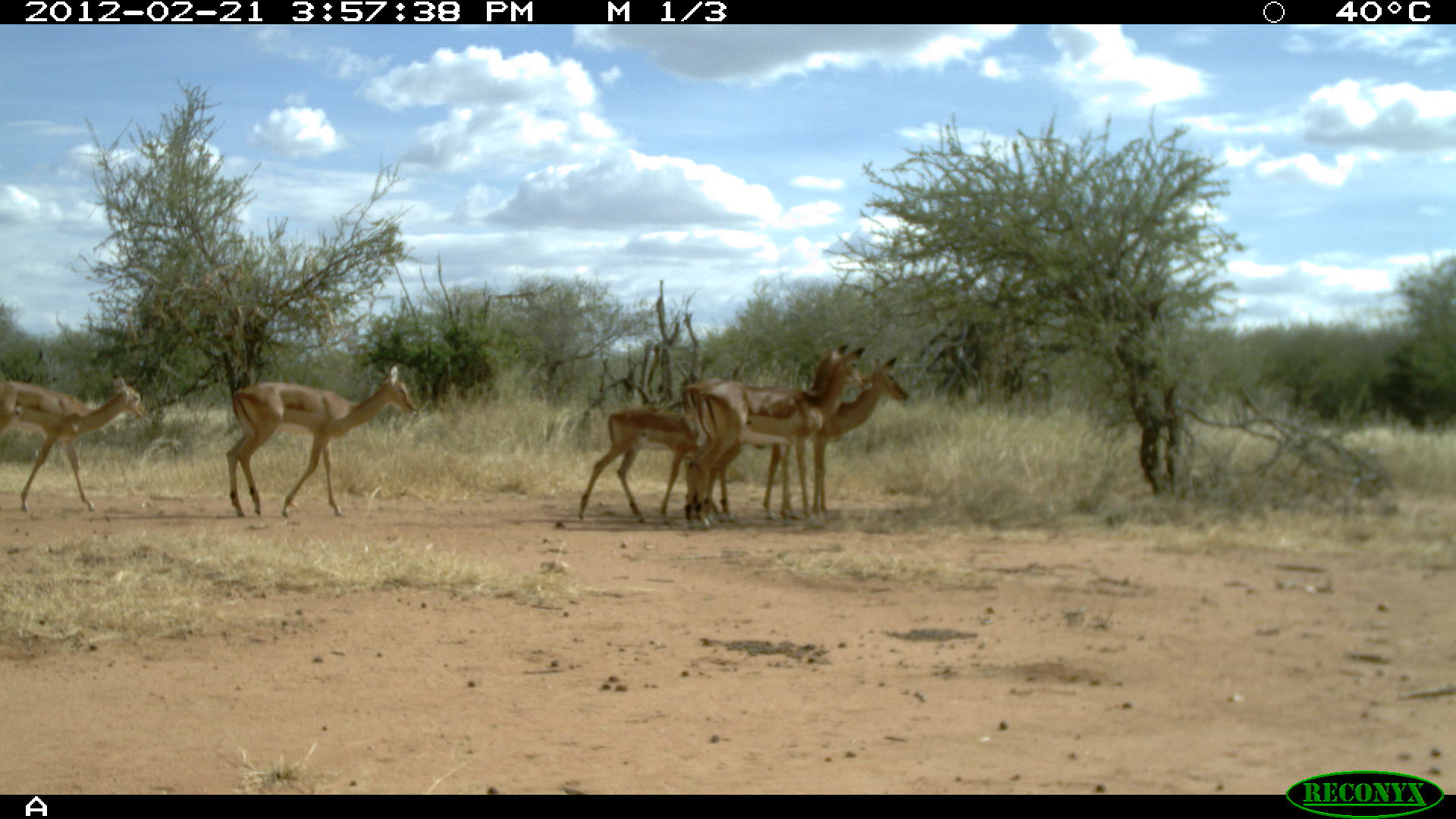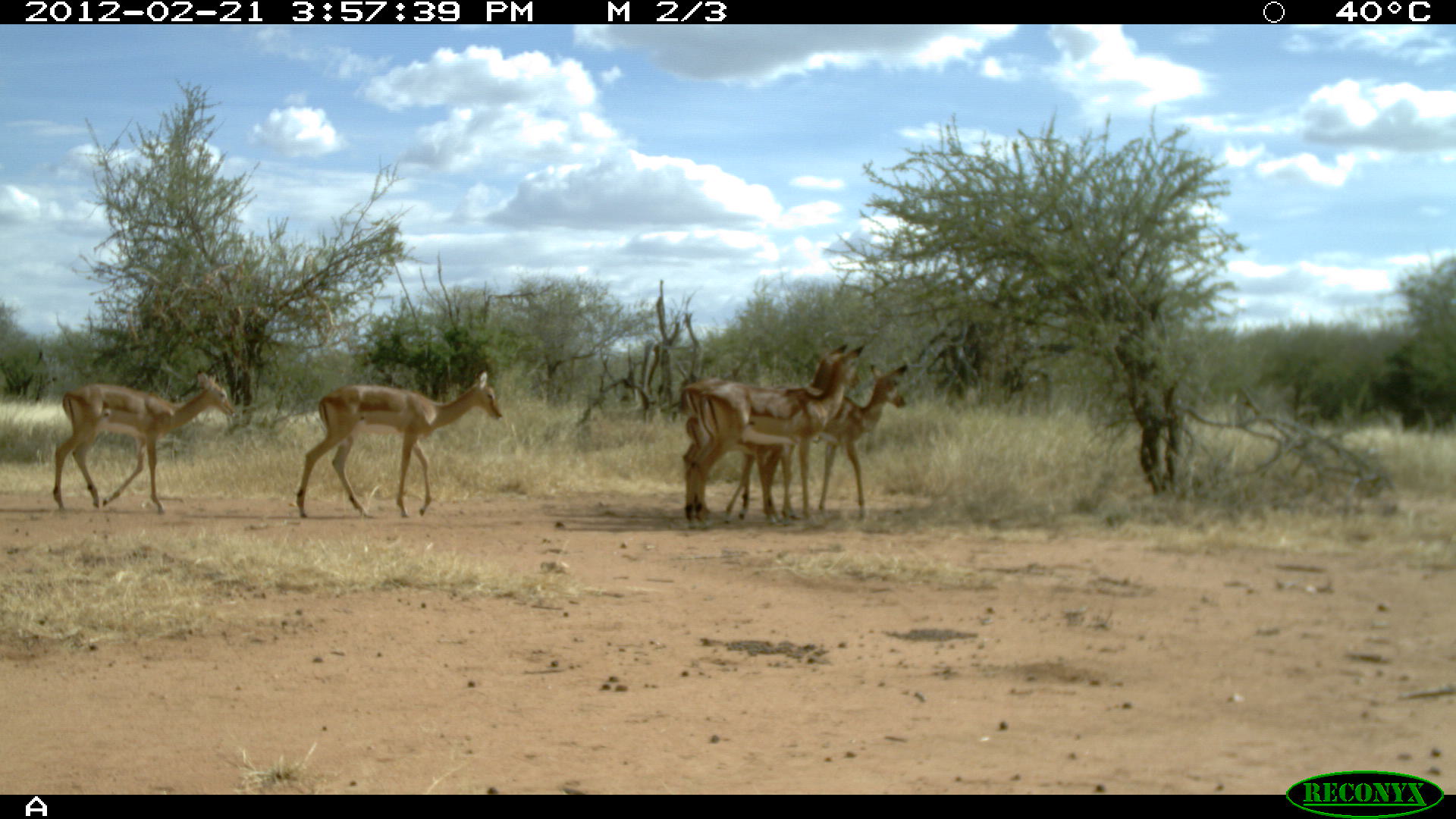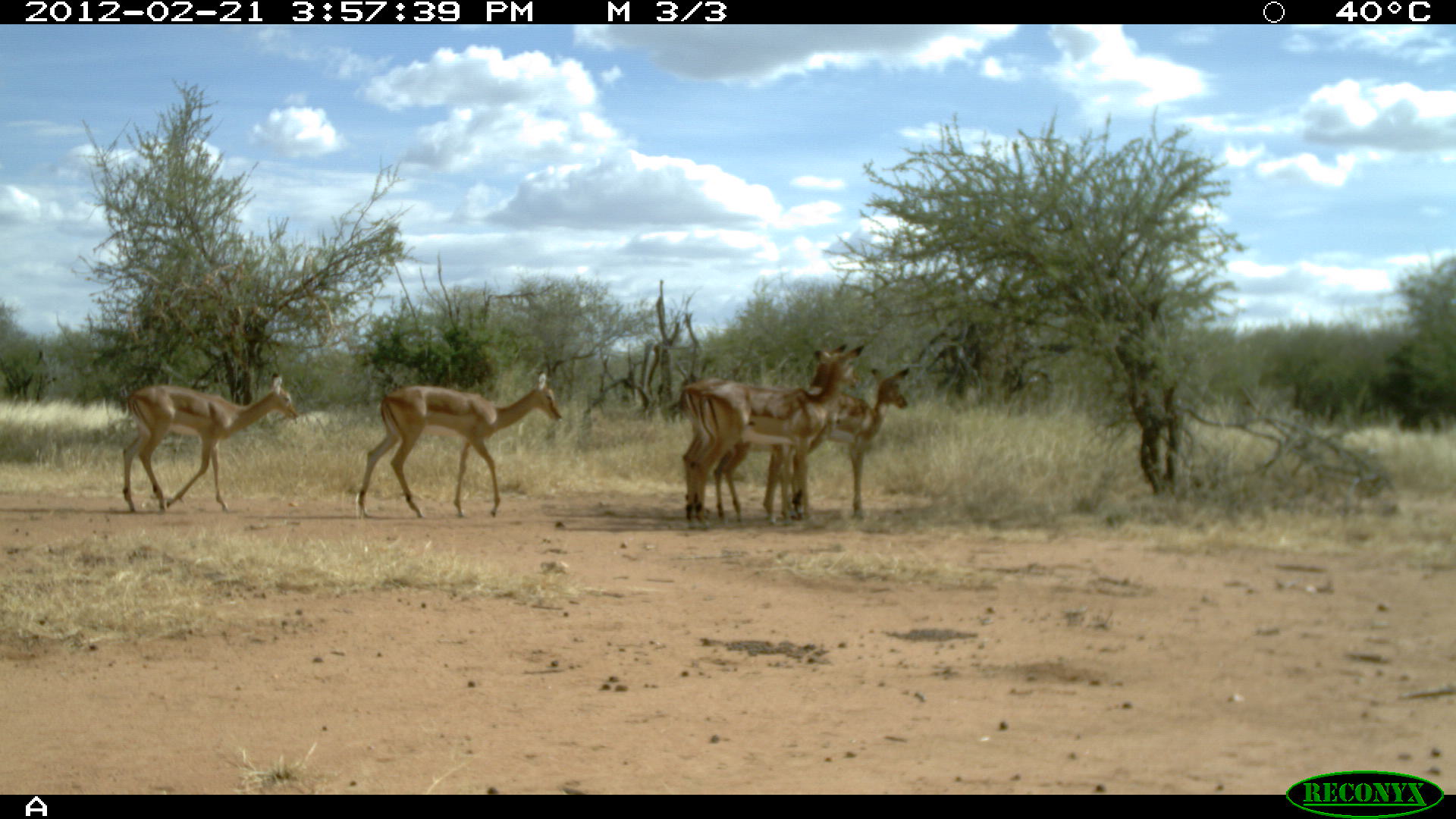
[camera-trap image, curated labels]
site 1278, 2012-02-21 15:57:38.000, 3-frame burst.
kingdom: Animalia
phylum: Chordata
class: Mammalia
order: Artiodactyla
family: Bovidae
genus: Aepyceros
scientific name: Aepyceros melampus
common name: impala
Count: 6.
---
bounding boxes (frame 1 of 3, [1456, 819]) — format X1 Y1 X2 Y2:
aepyceros melampus: 659 338 874 529; 680 340 875 532; 724 352 907 529; 221 363 421 520; 575 378 720 528; 0 368 147 515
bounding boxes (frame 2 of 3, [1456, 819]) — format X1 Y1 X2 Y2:
aepyceros melampus: 680 340 875 532; 288 356 504 519; 695 342 868 529; 722 363 909 524; 46 363 236 514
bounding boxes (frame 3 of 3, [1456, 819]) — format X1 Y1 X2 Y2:
aepyceros melampus: 659 338 874 529; 695 352 907 529; 680 340 875 532; 347 353 564 517; 110 356 300 518